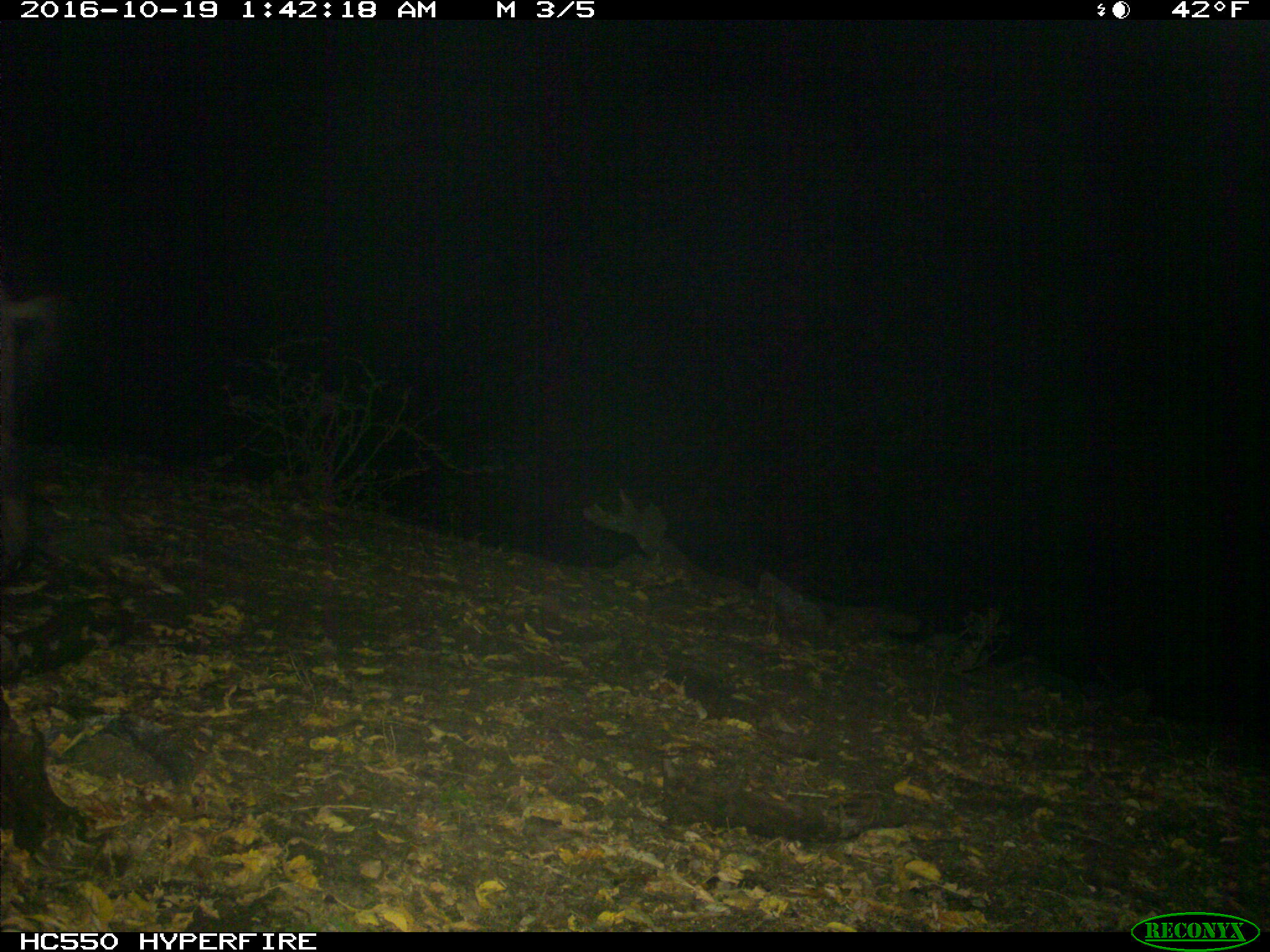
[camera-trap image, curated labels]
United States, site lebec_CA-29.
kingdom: Animalia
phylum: Chordata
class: Mammalia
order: Artiodactyla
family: Suidae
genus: Sus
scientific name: Sus scrofa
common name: wild boar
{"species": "Sus scrofa (wild boar)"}